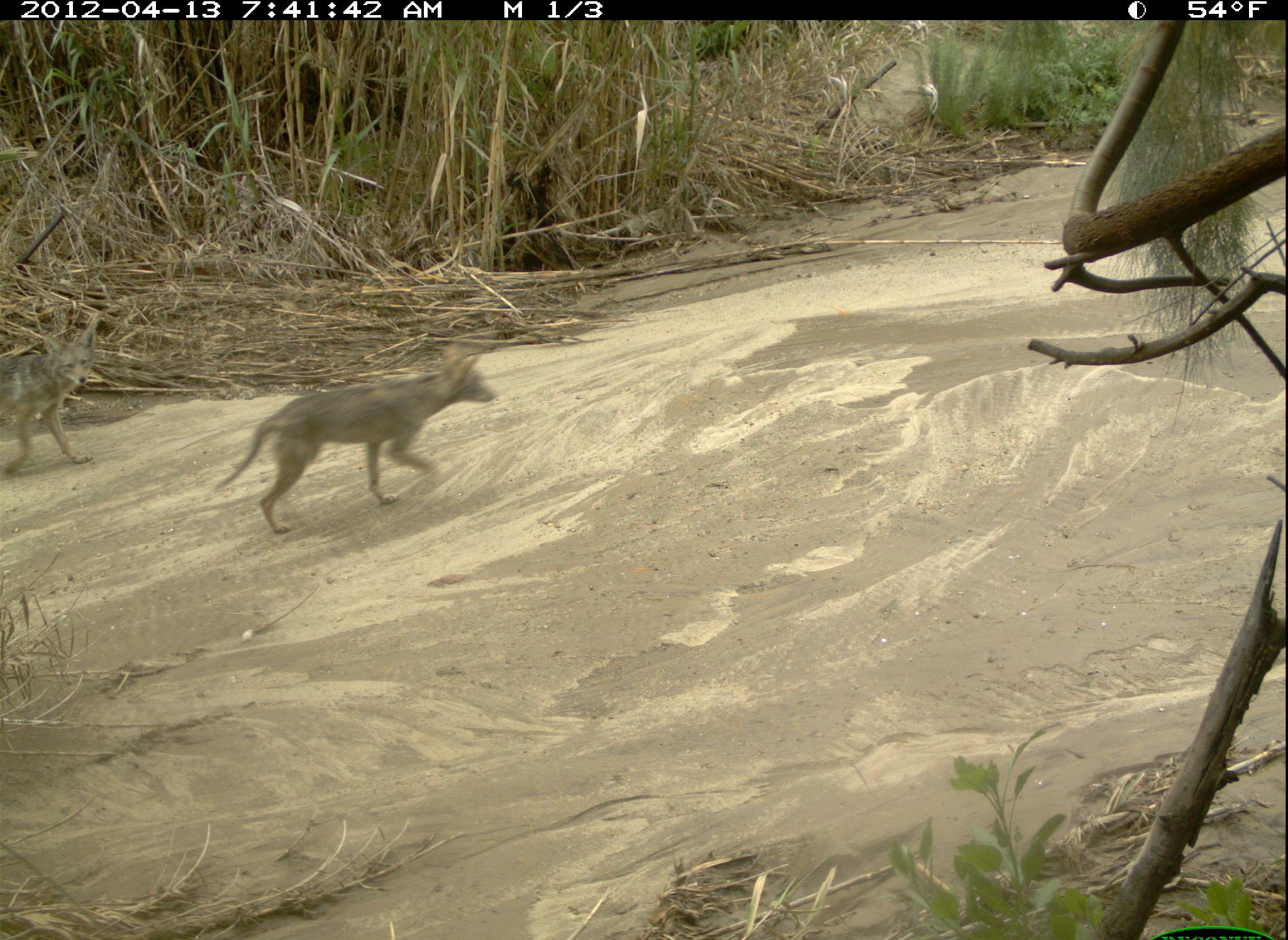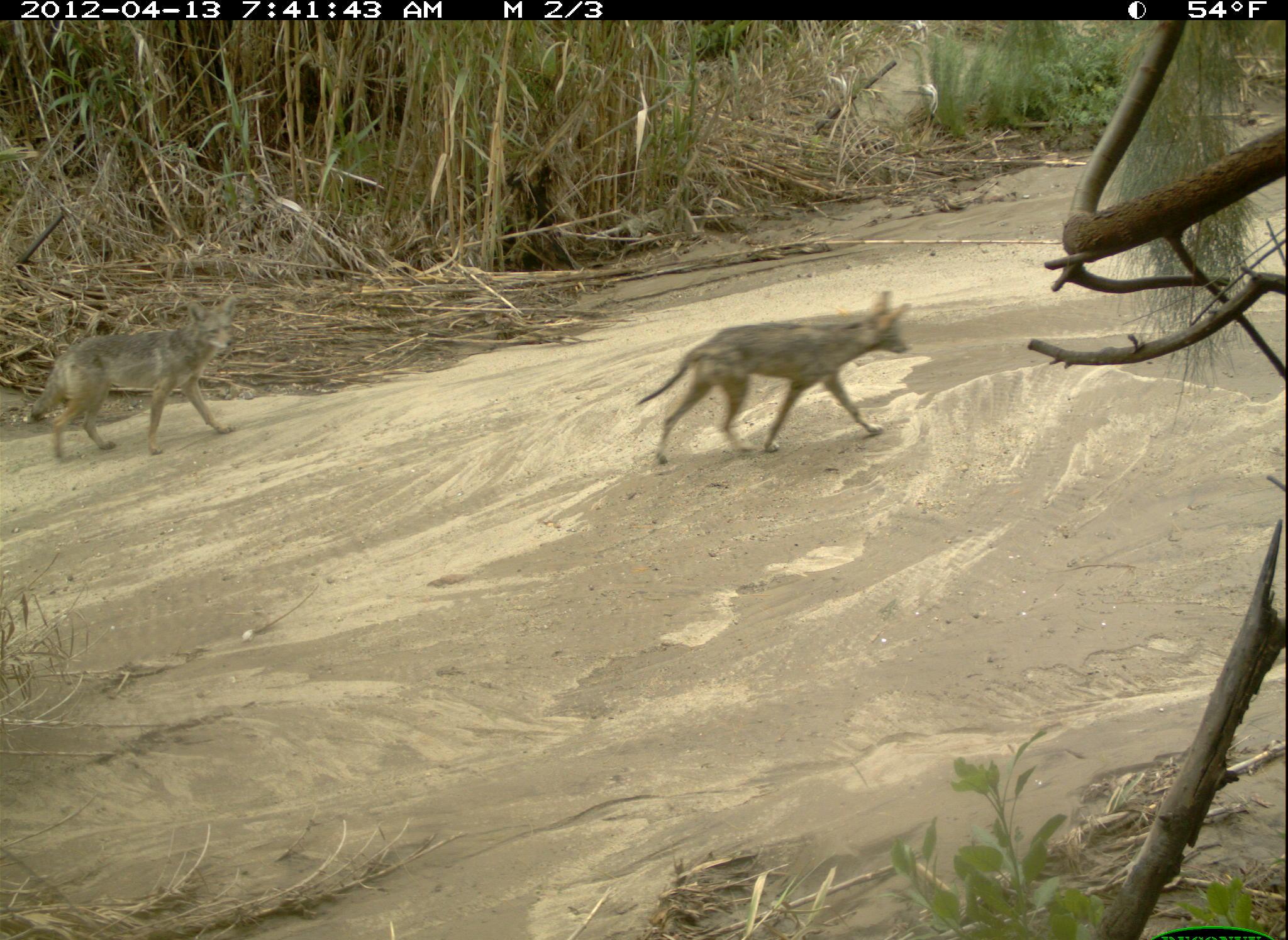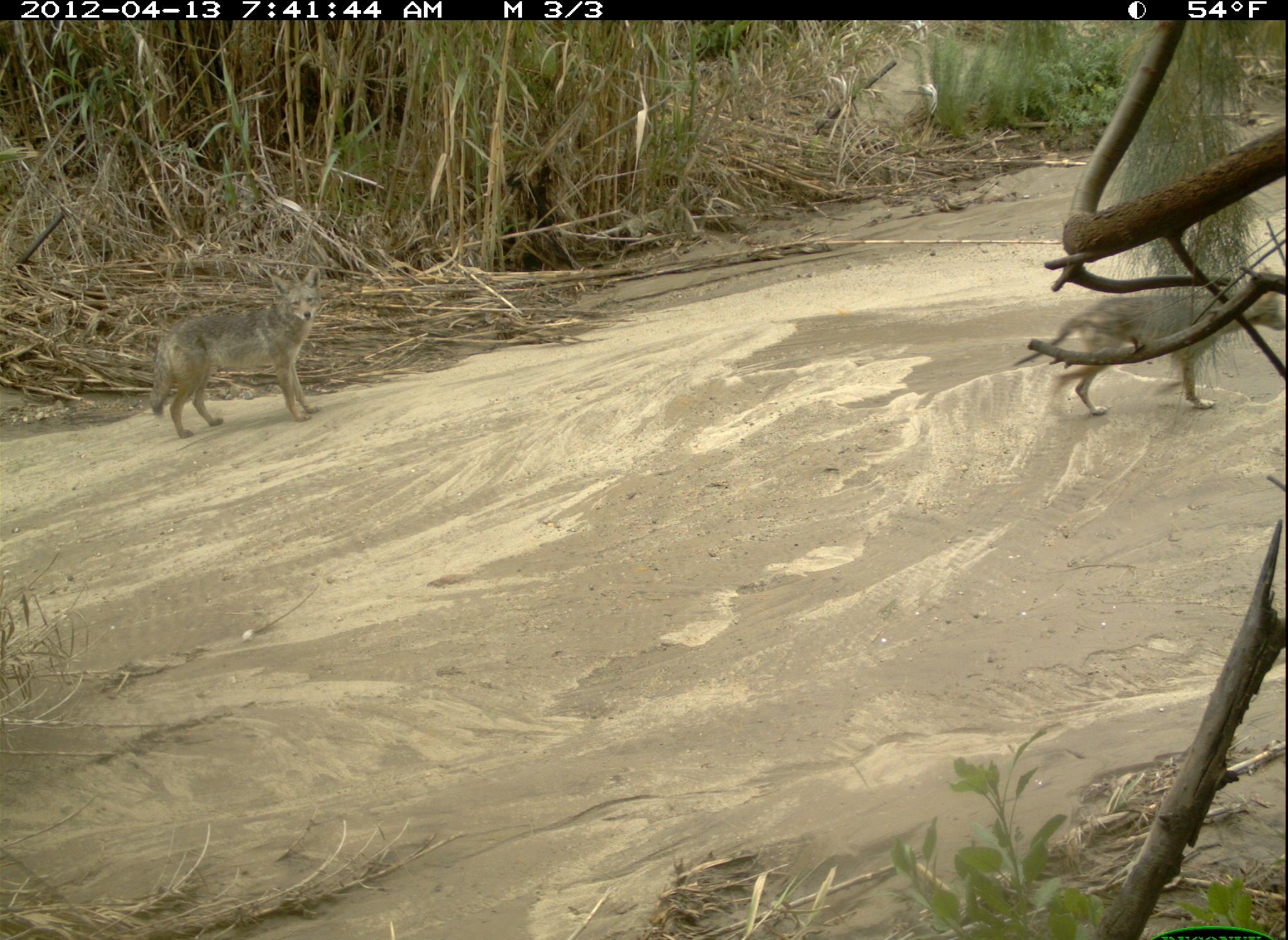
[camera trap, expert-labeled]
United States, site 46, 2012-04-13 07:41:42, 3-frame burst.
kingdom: Animalia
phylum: Chordata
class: Mammalia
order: Carnivora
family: Canidae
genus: Canis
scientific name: Canis latrans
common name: coyote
Coyote (Canis latrans).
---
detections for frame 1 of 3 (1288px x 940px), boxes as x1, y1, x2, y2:
coyote: 195, 333, 506, 546; 0, 292, 126, 525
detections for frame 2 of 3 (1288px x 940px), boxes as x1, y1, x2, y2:
coyote: 617, 290, 943, 490; 26, 288, 282, 493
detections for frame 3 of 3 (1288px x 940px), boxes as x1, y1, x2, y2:
coyote: 1042, 237, 1282, 419; 134, 263, 354, 448